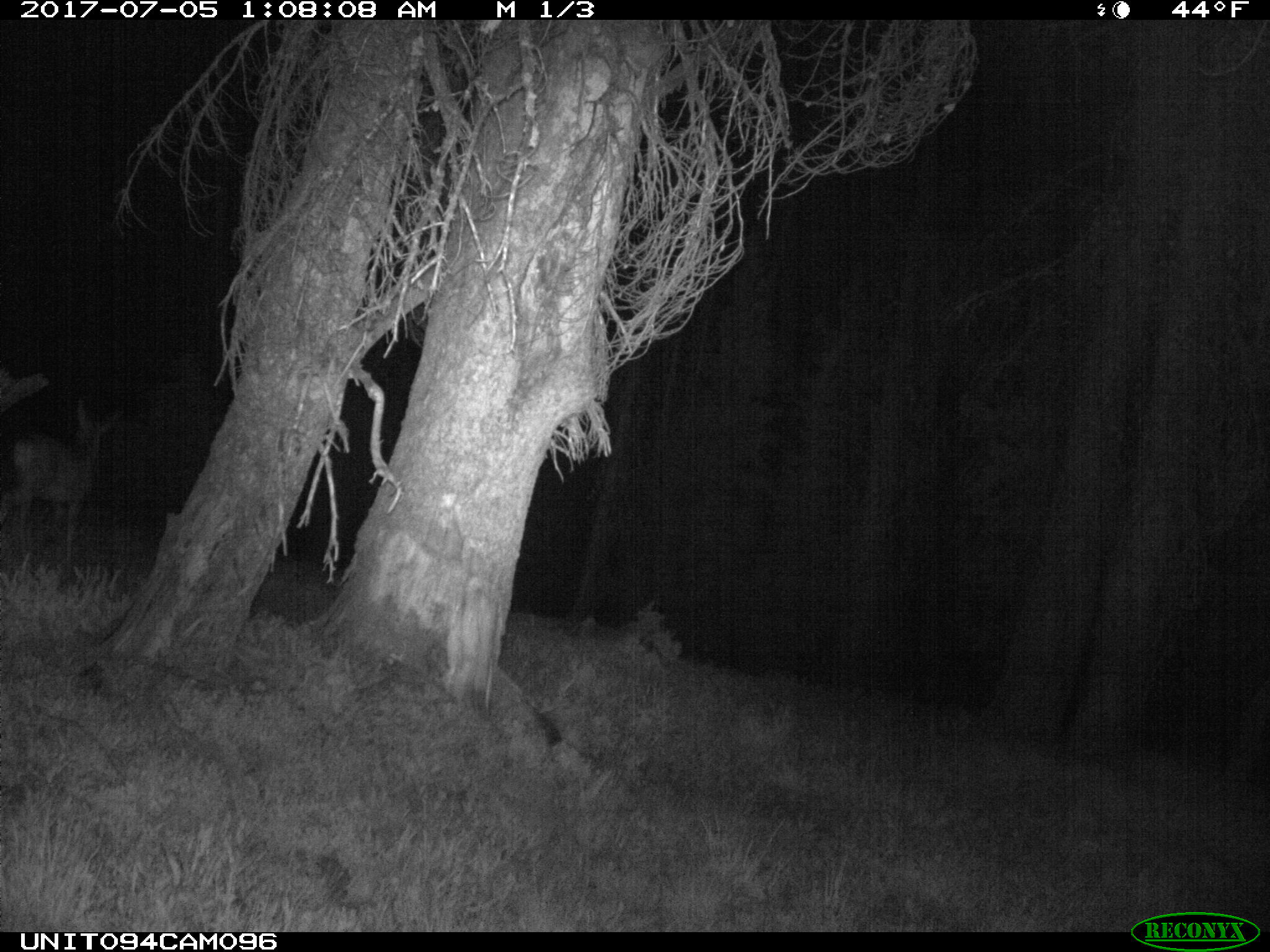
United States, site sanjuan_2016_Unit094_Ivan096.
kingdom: Animalia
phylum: Chordata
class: Mammalia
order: Artiodactyla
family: Cervidae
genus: Odocoileus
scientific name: Odocoileus hemionus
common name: mule deer